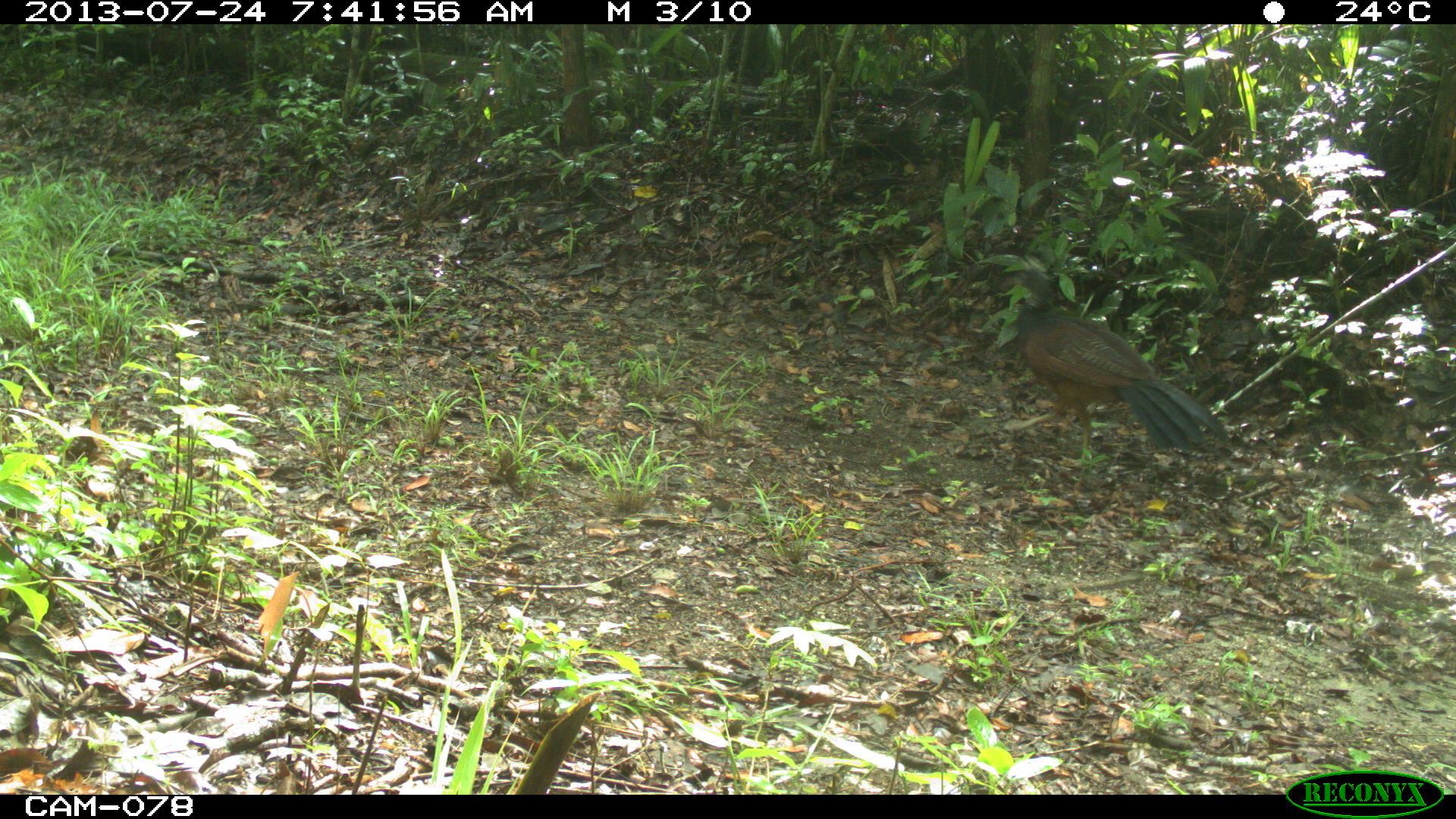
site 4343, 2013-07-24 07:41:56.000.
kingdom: Animalia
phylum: Chordata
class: Aves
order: Galliformes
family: Cracidae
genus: Crax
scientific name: Crax rubra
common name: great curassow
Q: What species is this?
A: Crax rubra (great curassow).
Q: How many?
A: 1.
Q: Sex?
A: Female.